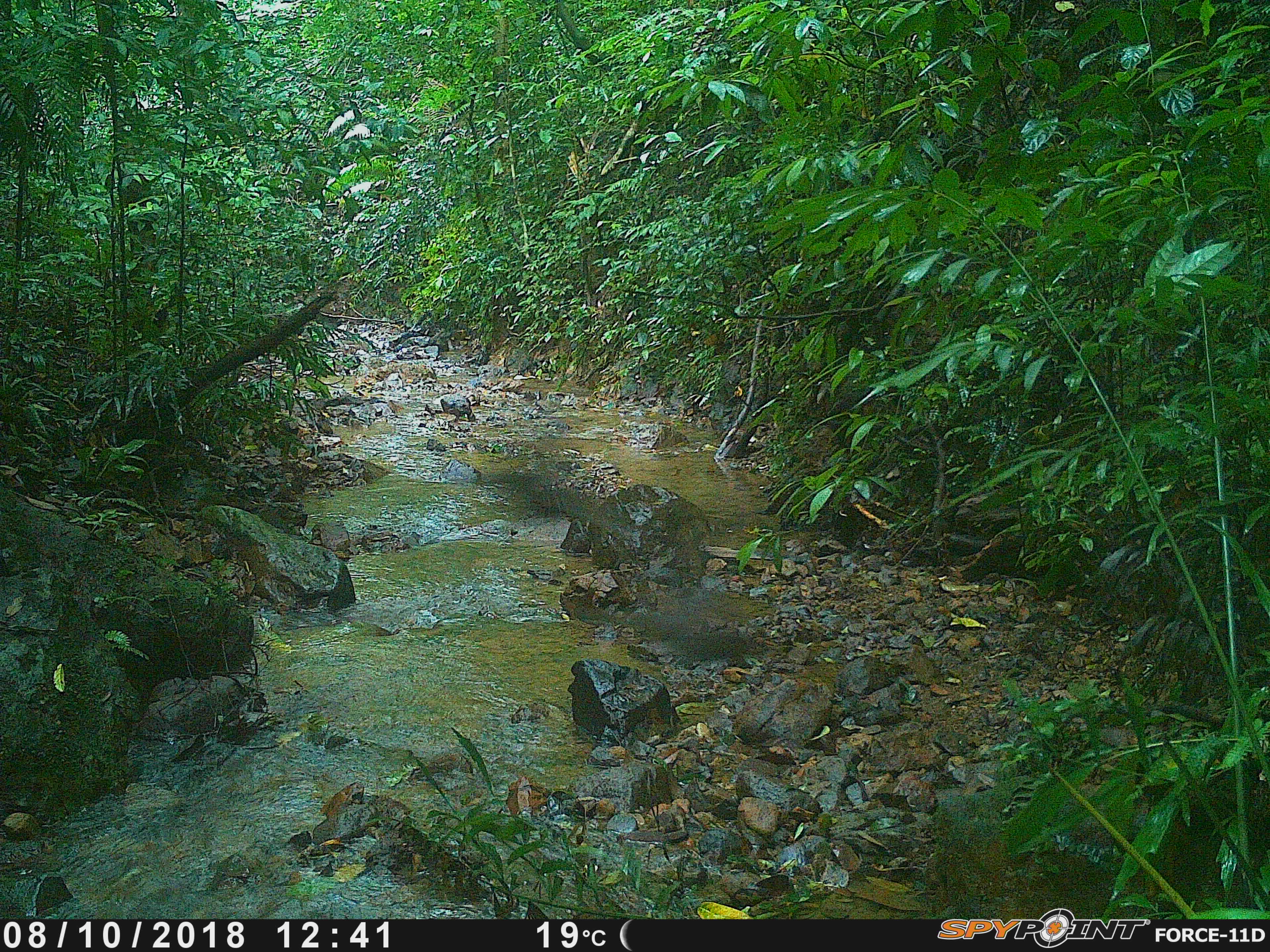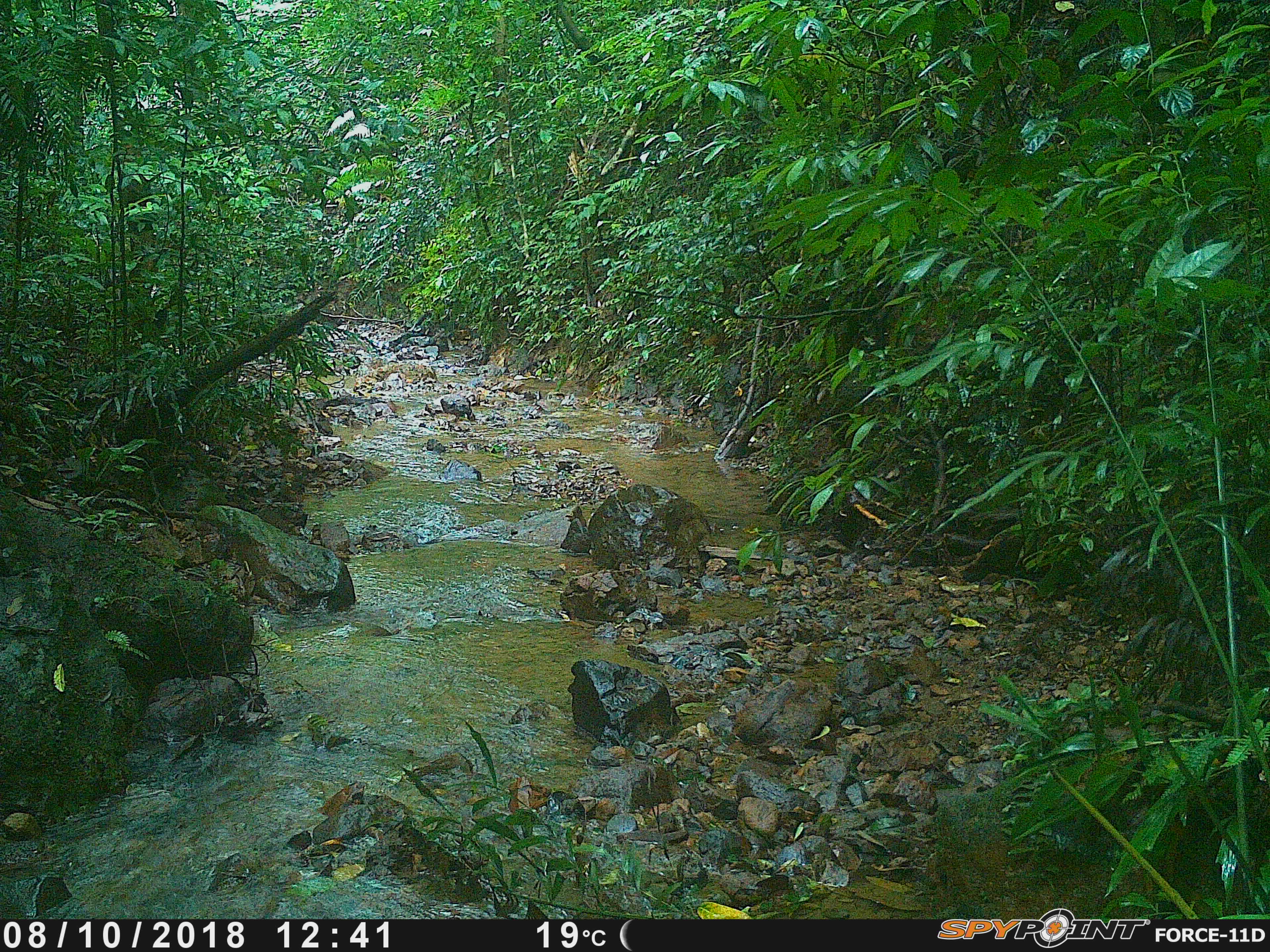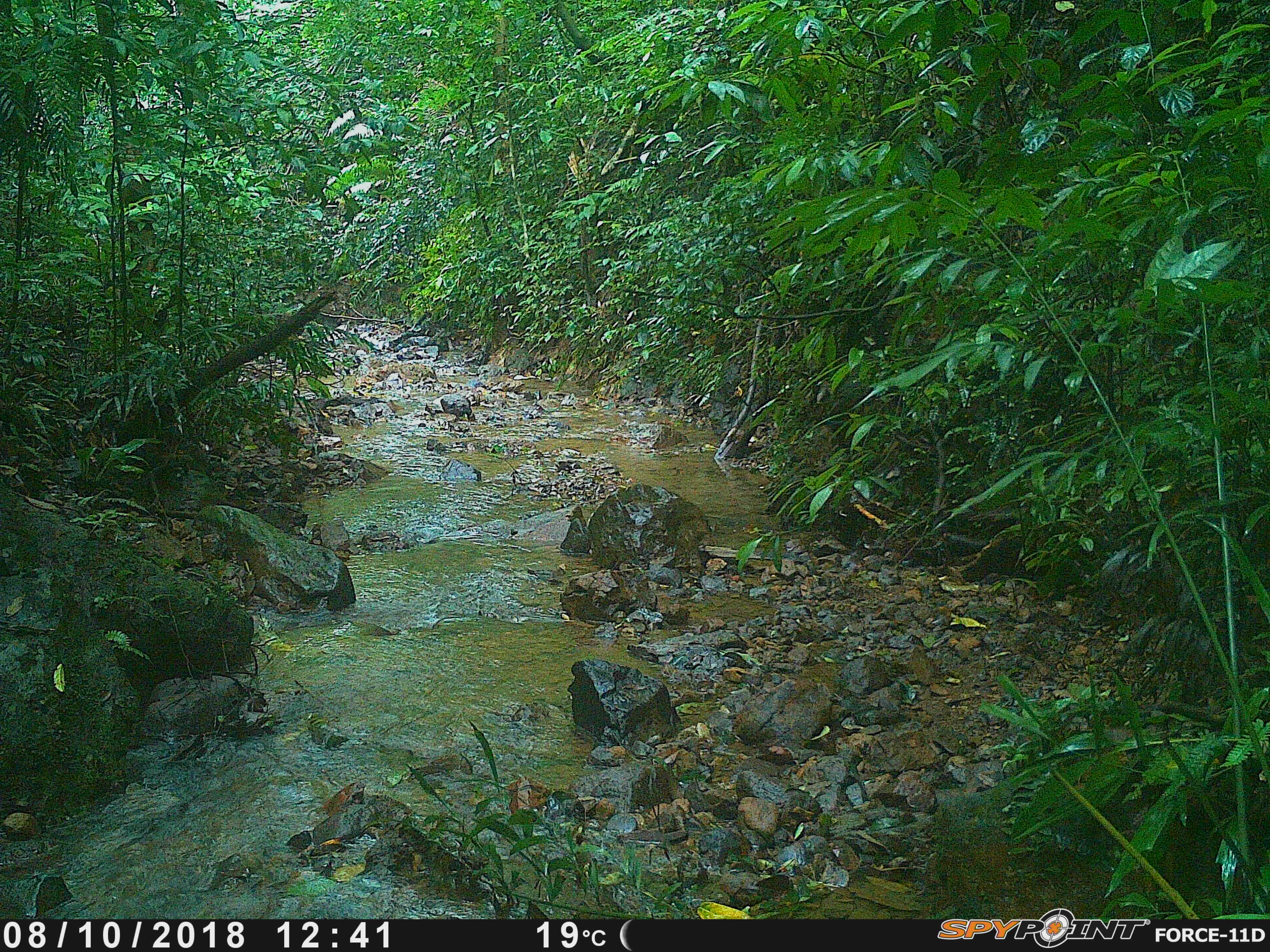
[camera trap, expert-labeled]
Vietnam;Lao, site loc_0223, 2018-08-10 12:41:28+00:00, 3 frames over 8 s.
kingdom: Animalia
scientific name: Animalia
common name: animal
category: unidentified animal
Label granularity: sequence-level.